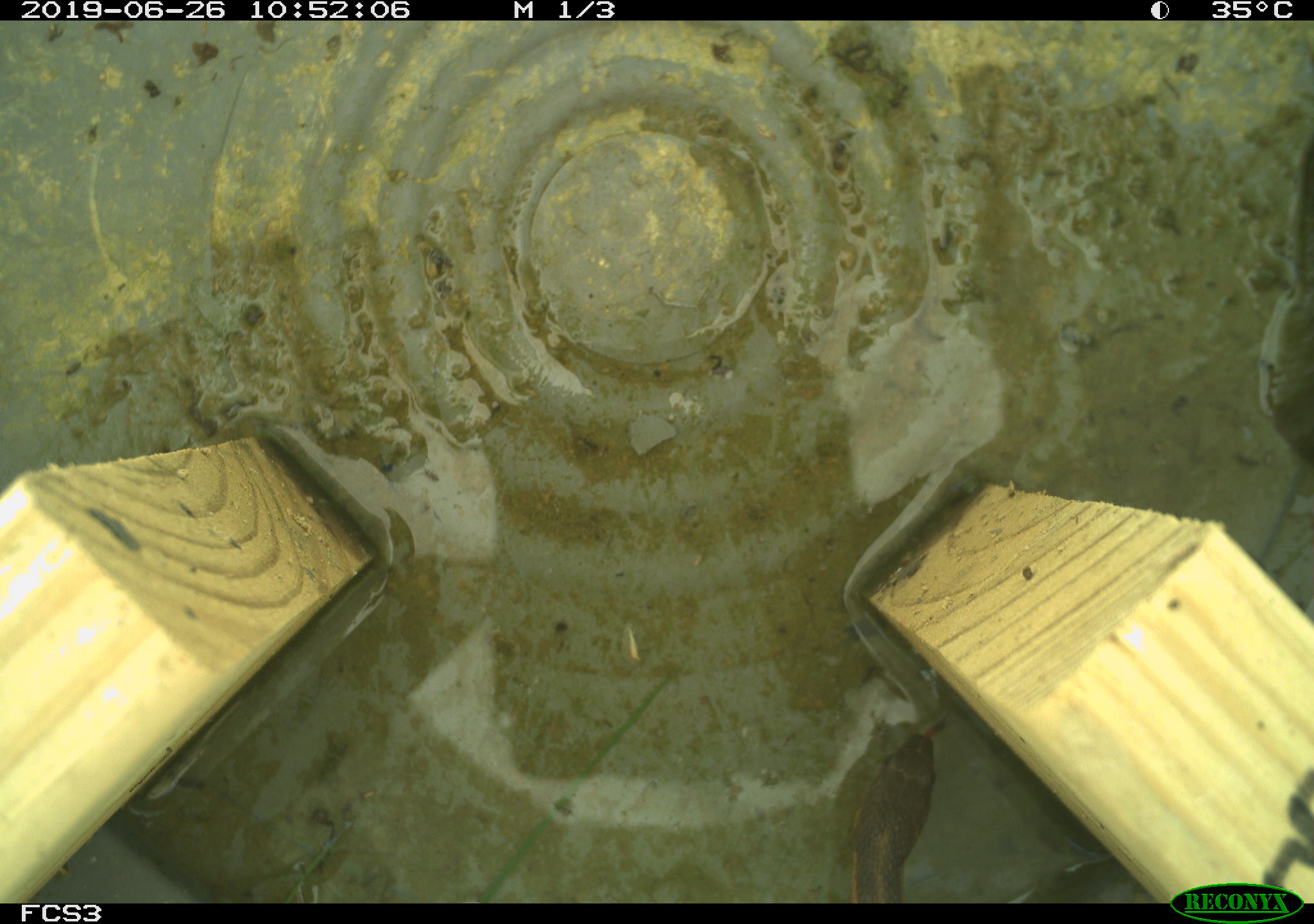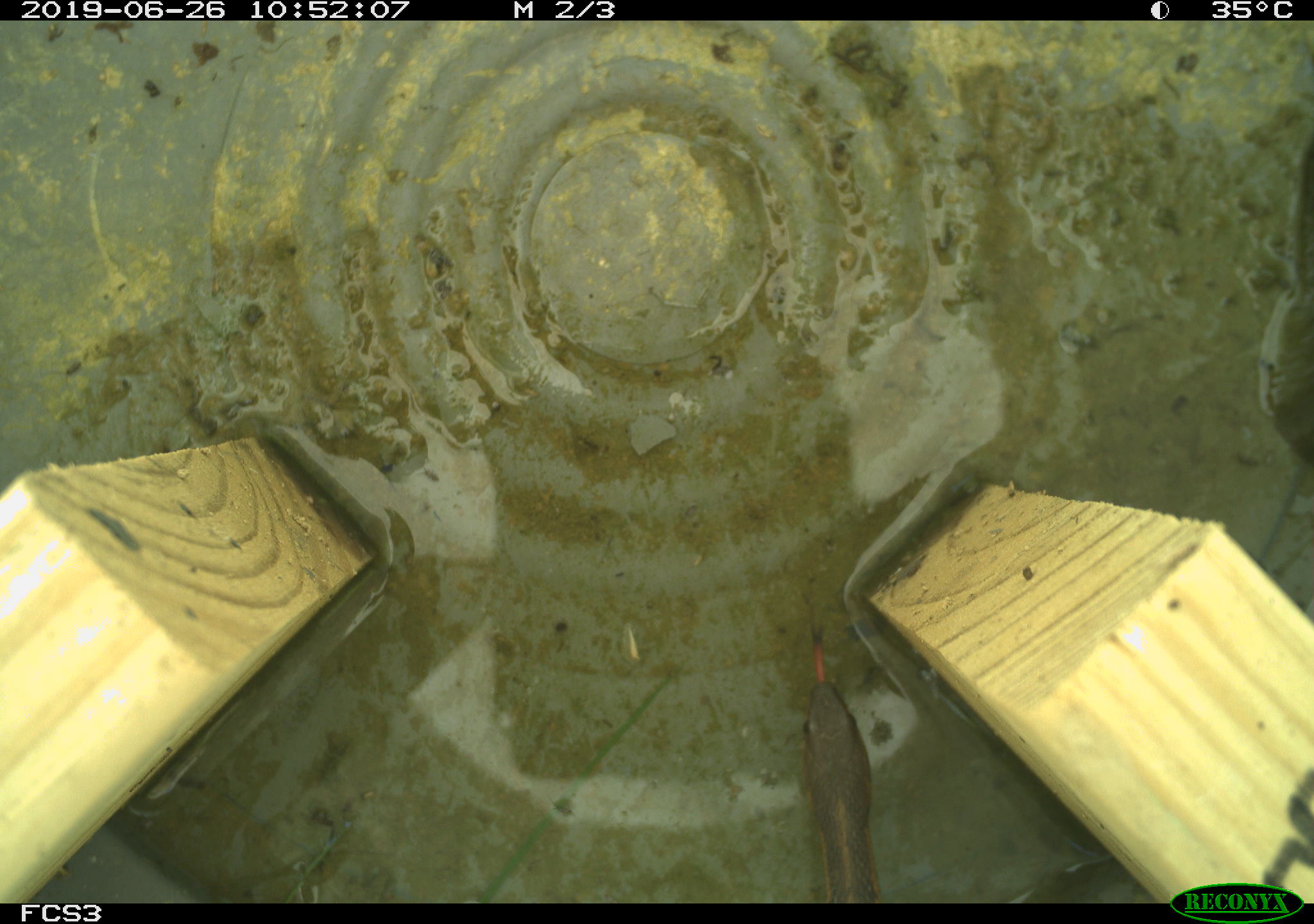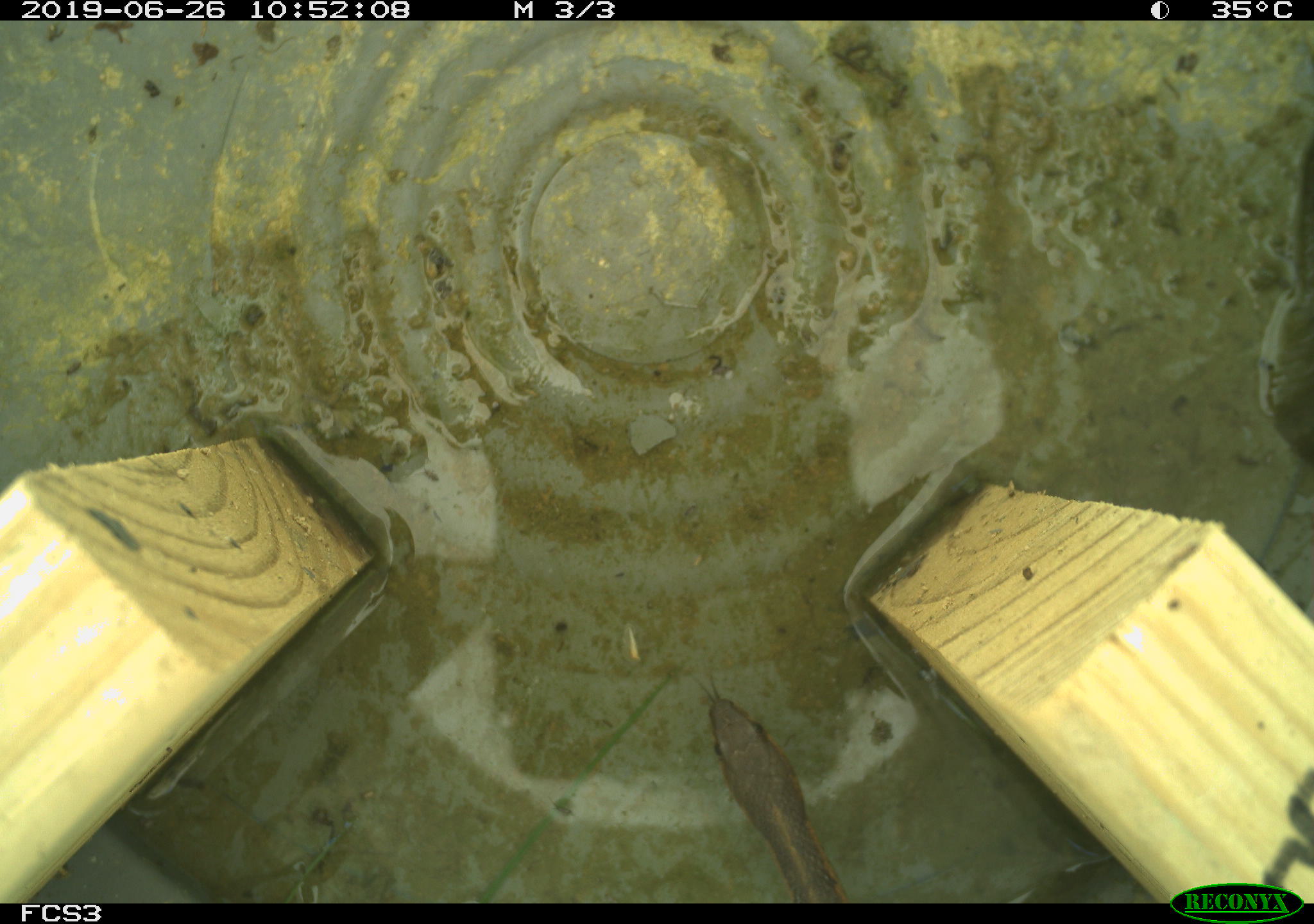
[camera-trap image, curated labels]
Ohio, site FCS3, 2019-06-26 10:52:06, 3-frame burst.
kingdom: Animalia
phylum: Chordata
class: Reptilia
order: Squamata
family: Colubridae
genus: Thamnophis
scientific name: Thamnophis sirtalis sirtalis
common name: eastern gartersnake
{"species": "eastern gartersnake (Thamnophis sirtalis sirtalis)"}